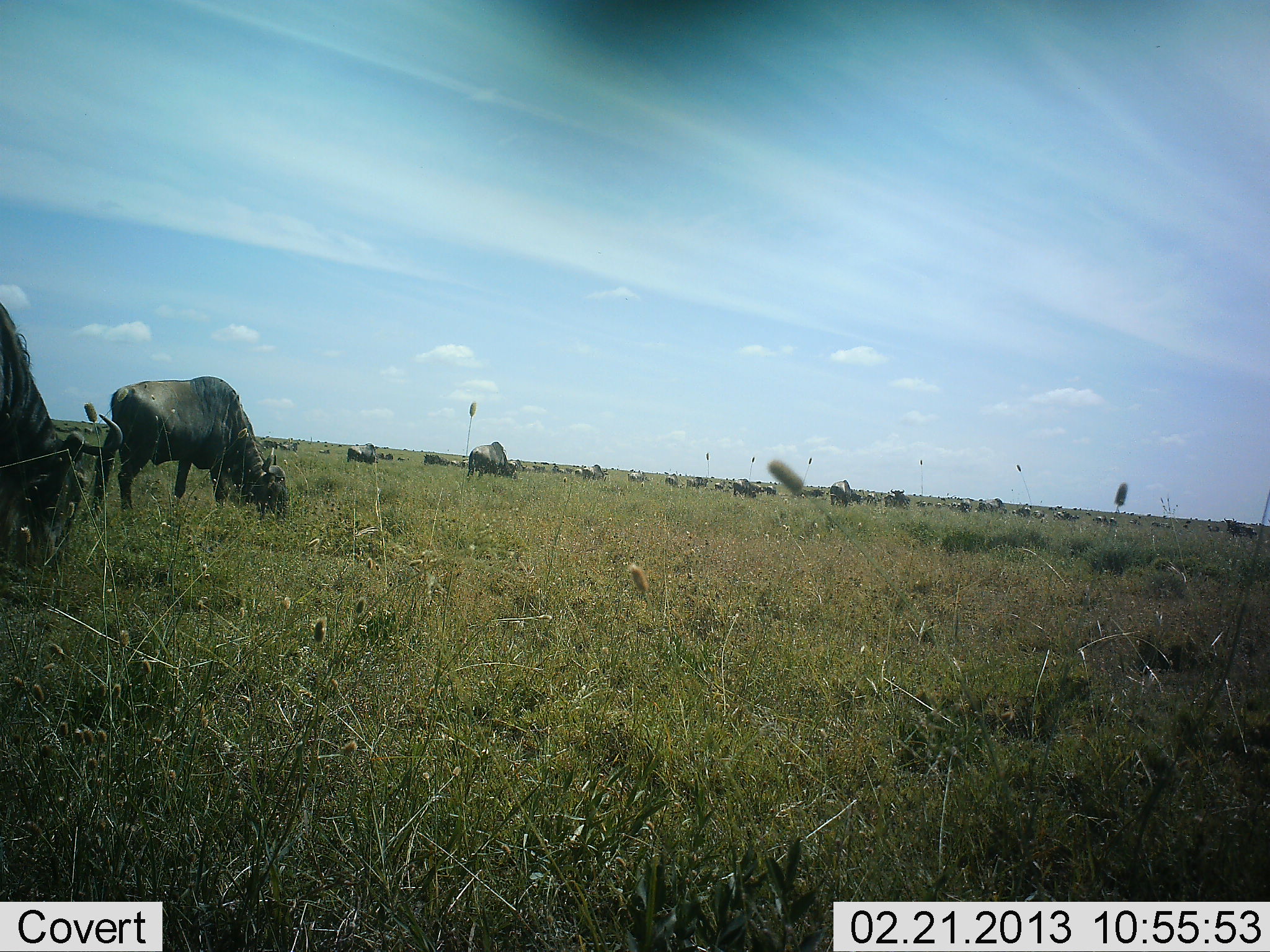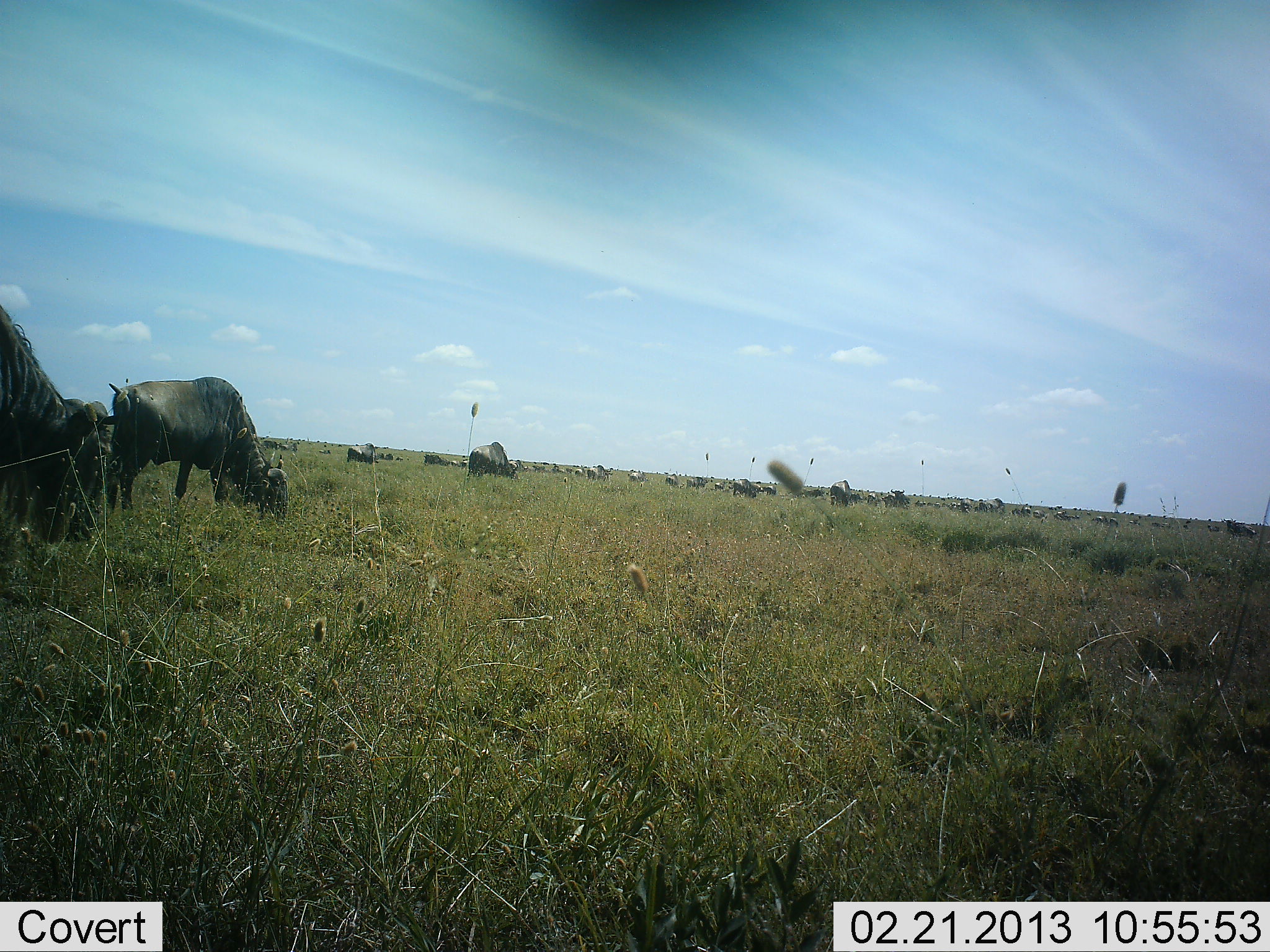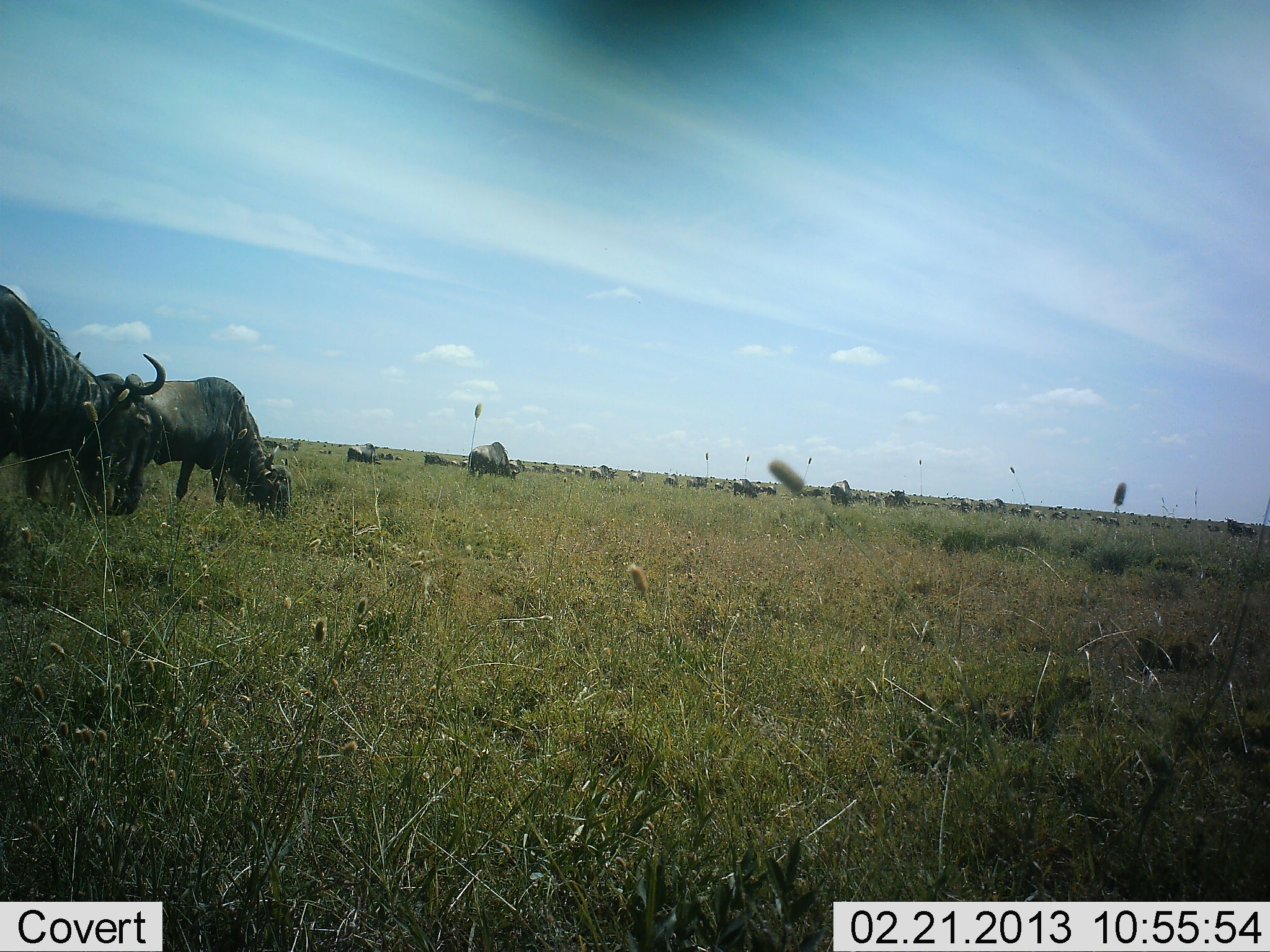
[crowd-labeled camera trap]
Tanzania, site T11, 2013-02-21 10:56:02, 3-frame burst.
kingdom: Animalia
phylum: Chordata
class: Mammalia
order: Artiodactyla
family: Bovidae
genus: Connochaetes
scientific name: Connochaetes taurinus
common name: blue wildebeest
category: wildebeest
Wildebeest (blue wildebeest) (Connochaetes taurinus), count 11-50. Behavior (volunteer vote fractions): standing 40%, resting 10%, moving 40%, interacting 5%. Young present (vote fraction): 0%. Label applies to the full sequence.